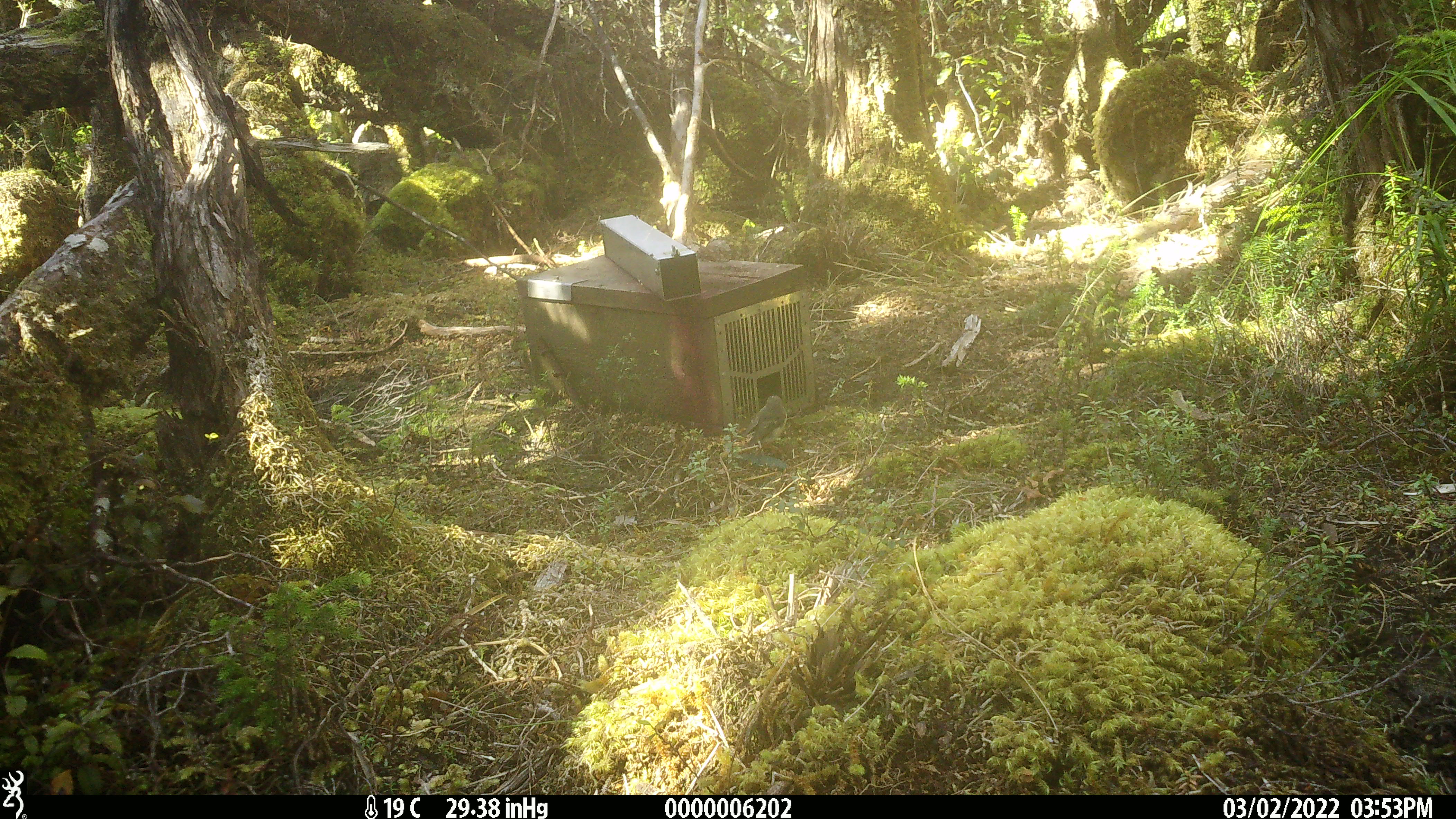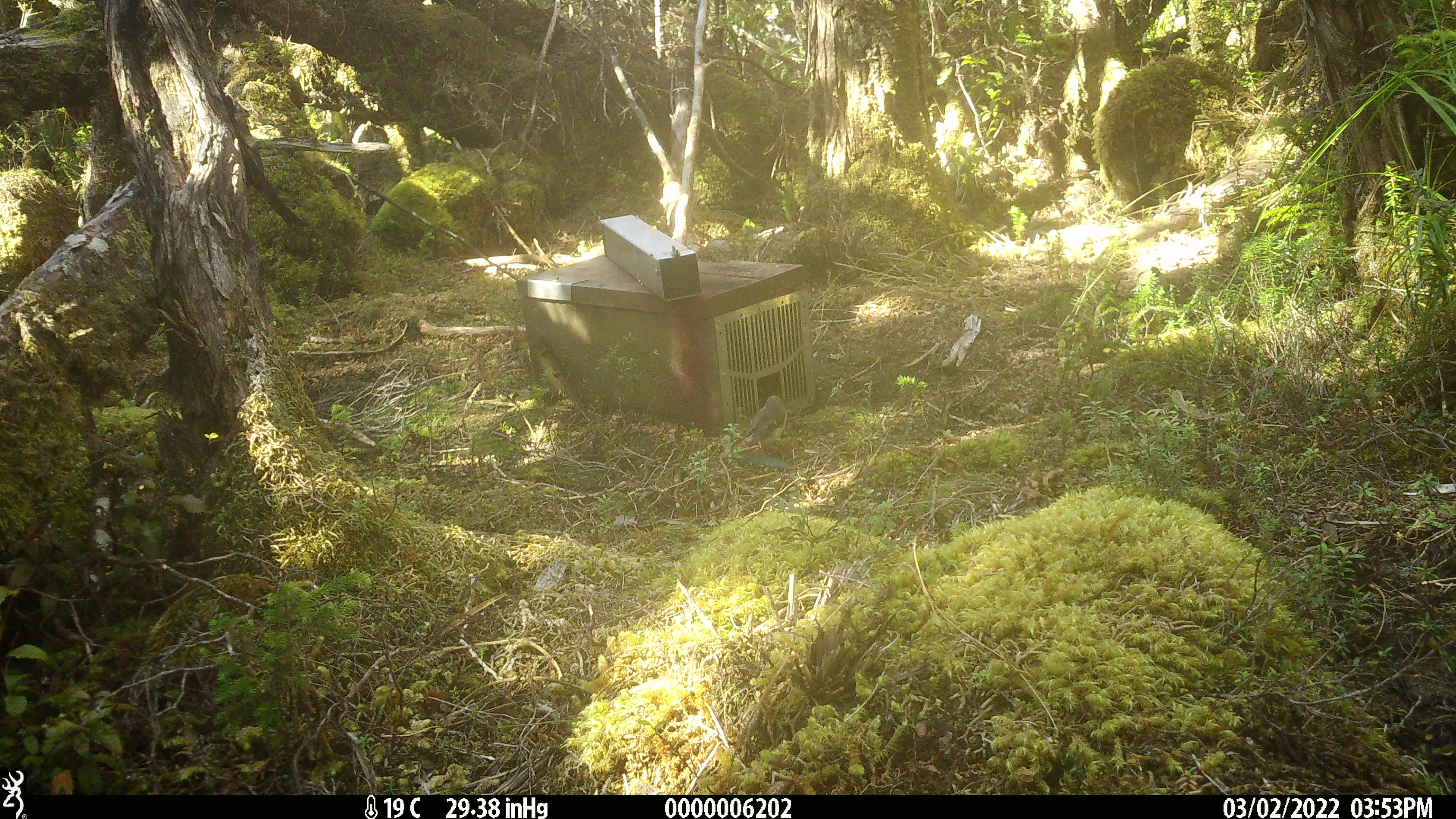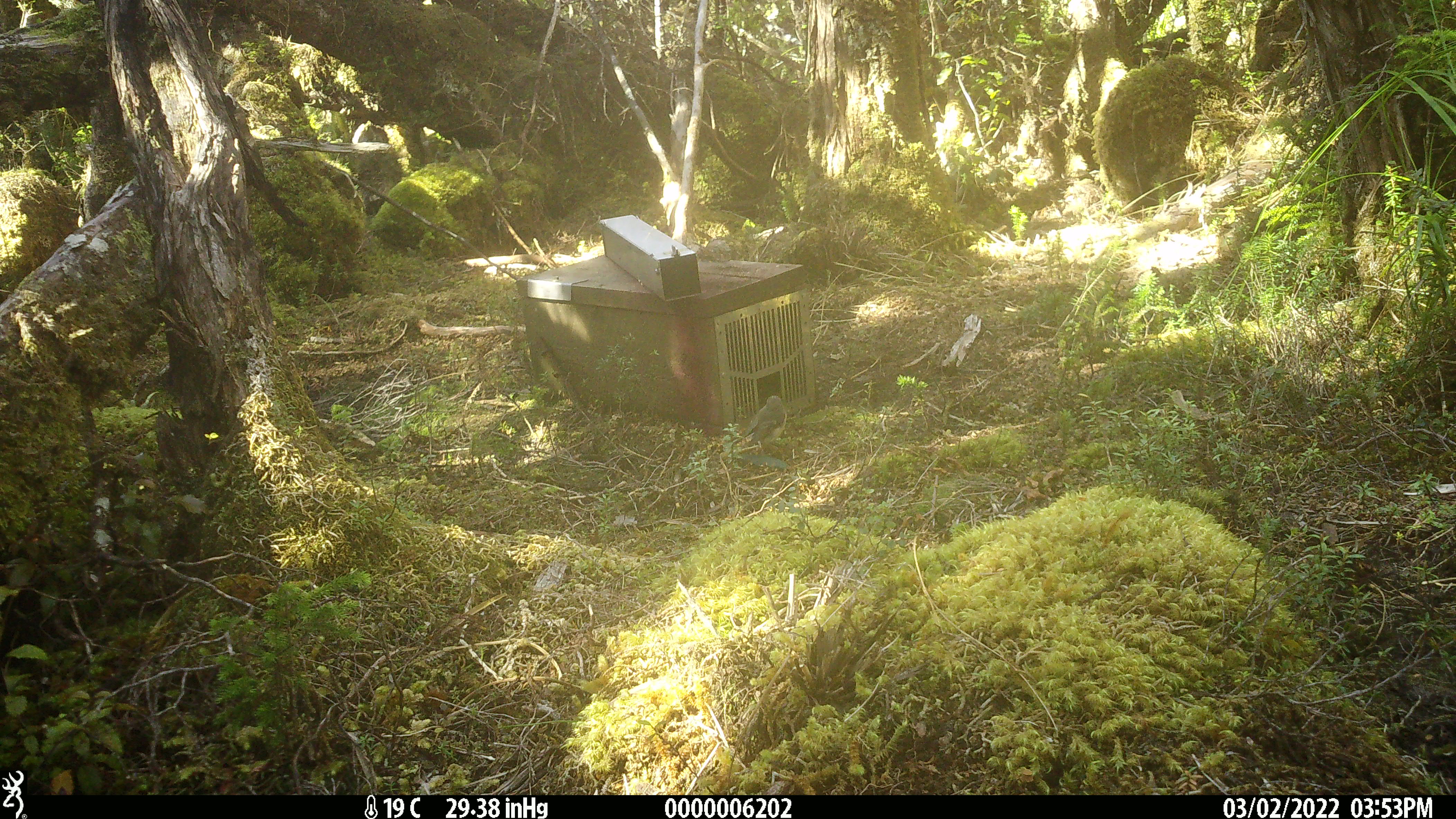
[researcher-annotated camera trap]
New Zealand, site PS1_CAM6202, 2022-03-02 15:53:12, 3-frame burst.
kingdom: Animalia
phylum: Chordata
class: Aves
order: Passeriformes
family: Petroicidae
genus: Petroica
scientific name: Petroica macrocephala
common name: tomtit